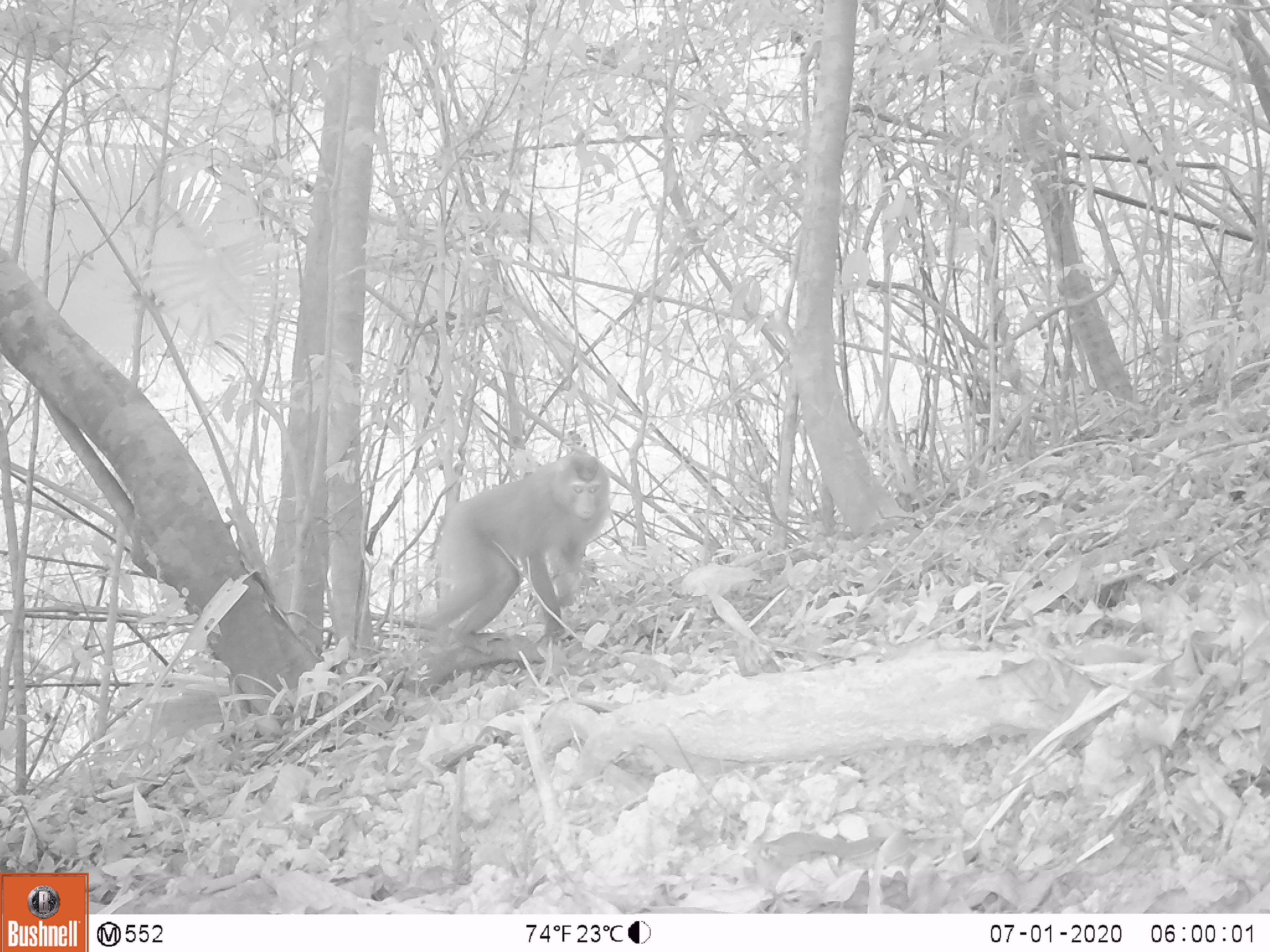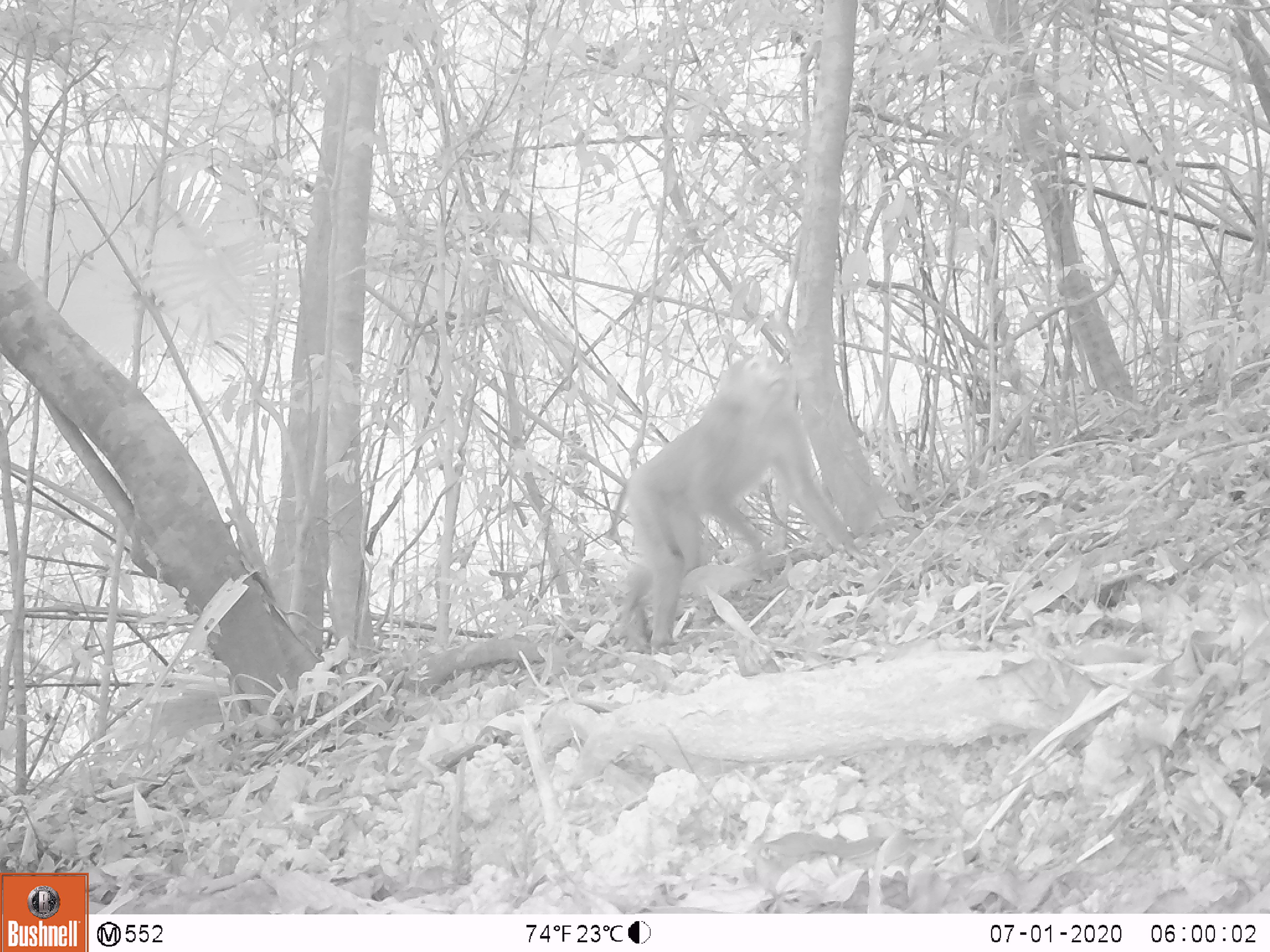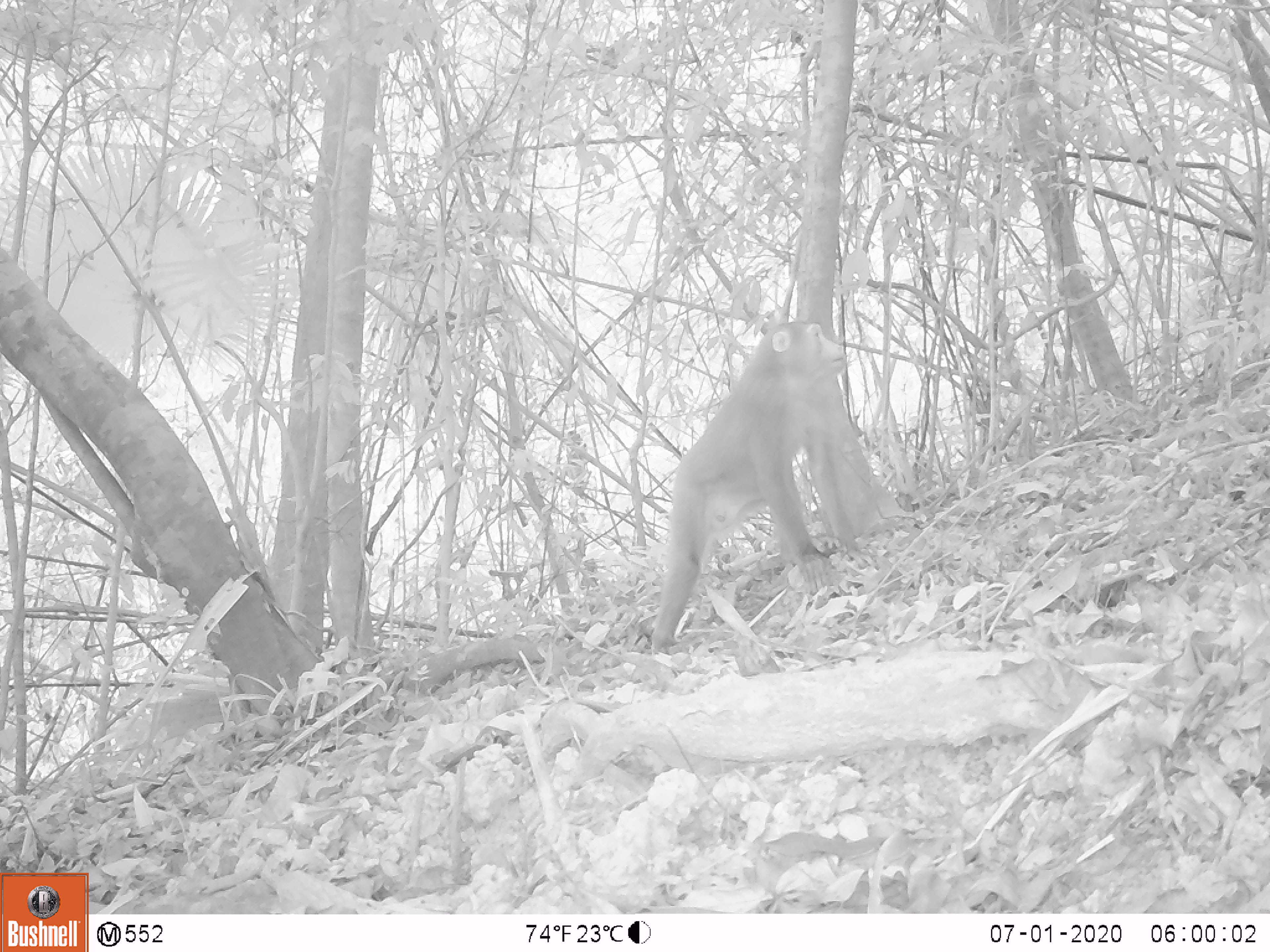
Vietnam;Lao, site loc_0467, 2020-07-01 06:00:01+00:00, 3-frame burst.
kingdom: Animalia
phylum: Chordata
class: Mammalia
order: Primates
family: Cercopithecidae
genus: Macaca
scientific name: Macaca nemestrina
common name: pig-tailed macaque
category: pig tailed macaque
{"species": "pig tailed macaque (pig-tailed macaque) (Macaca nemestrina)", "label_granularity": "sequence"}